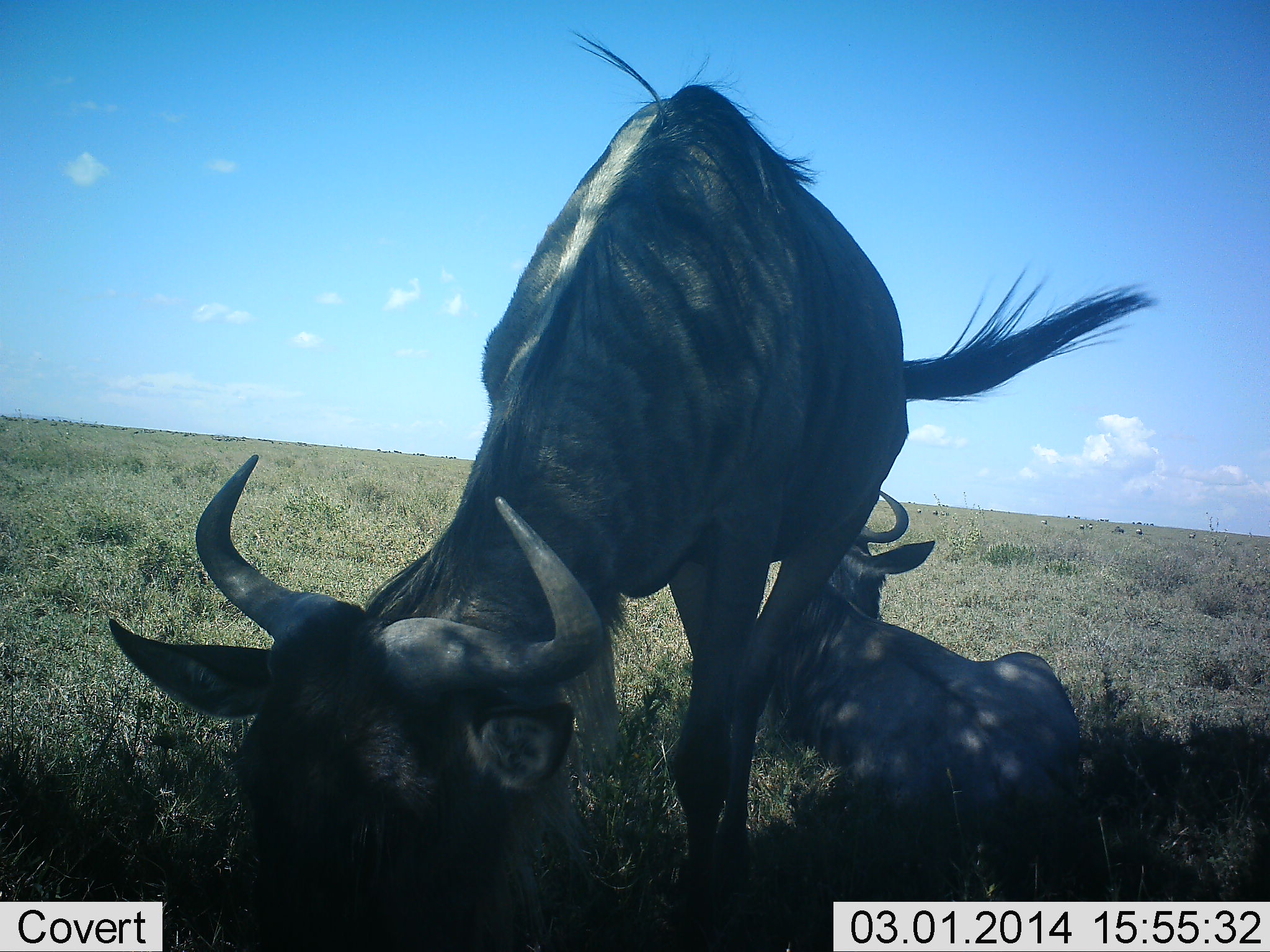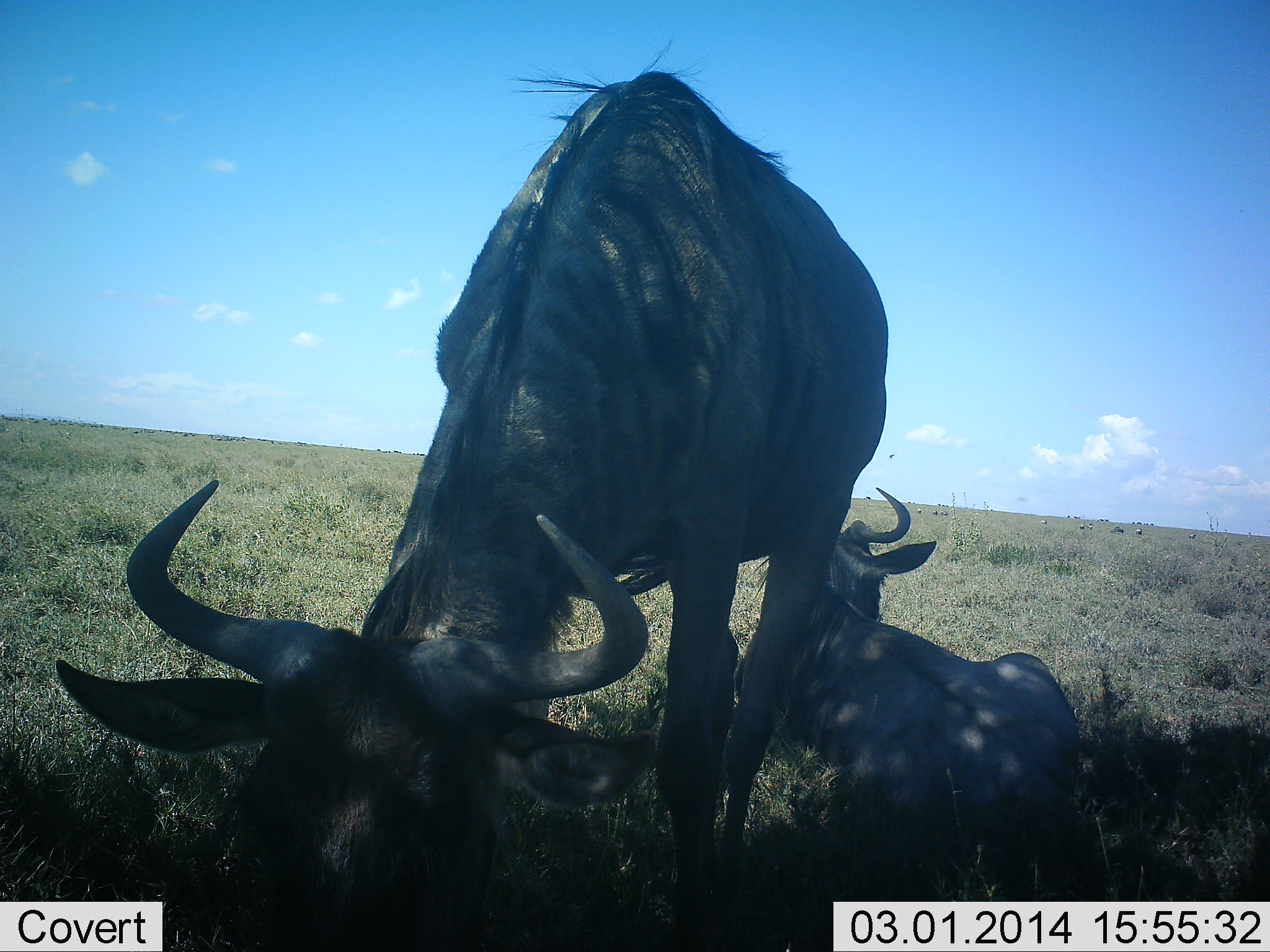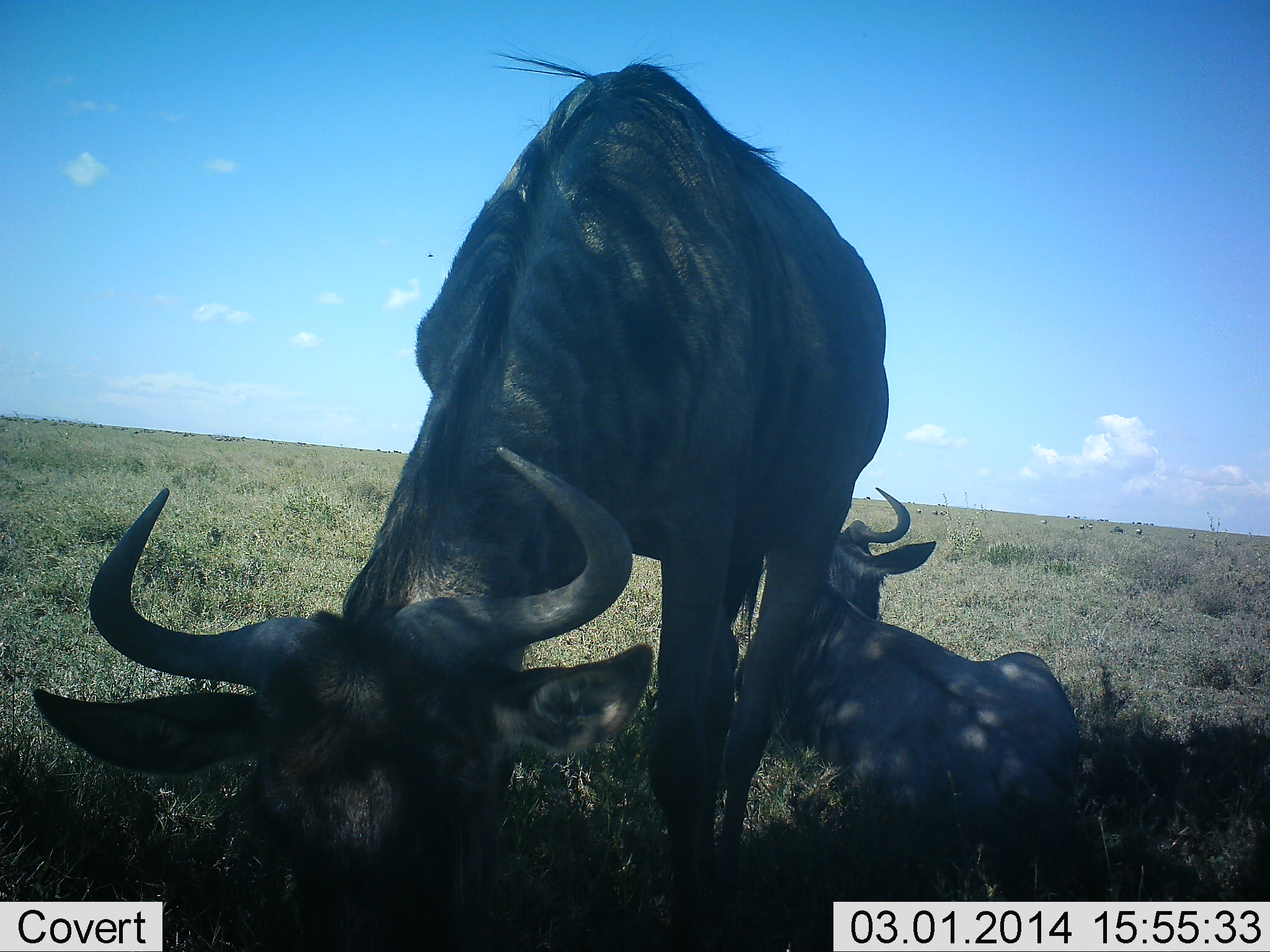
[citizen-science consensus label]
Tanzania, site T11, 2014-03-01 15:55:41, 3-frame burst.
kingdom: Animalia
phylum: Chordata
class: Mammalia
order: Artiodactyla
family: Bovidae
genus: Connochaetes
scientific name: Connochaetes taurinus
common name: blue wildebeest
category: wildebeest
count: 2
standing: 40%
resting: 100%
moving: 0%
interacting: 10%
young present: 0%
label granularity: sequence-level